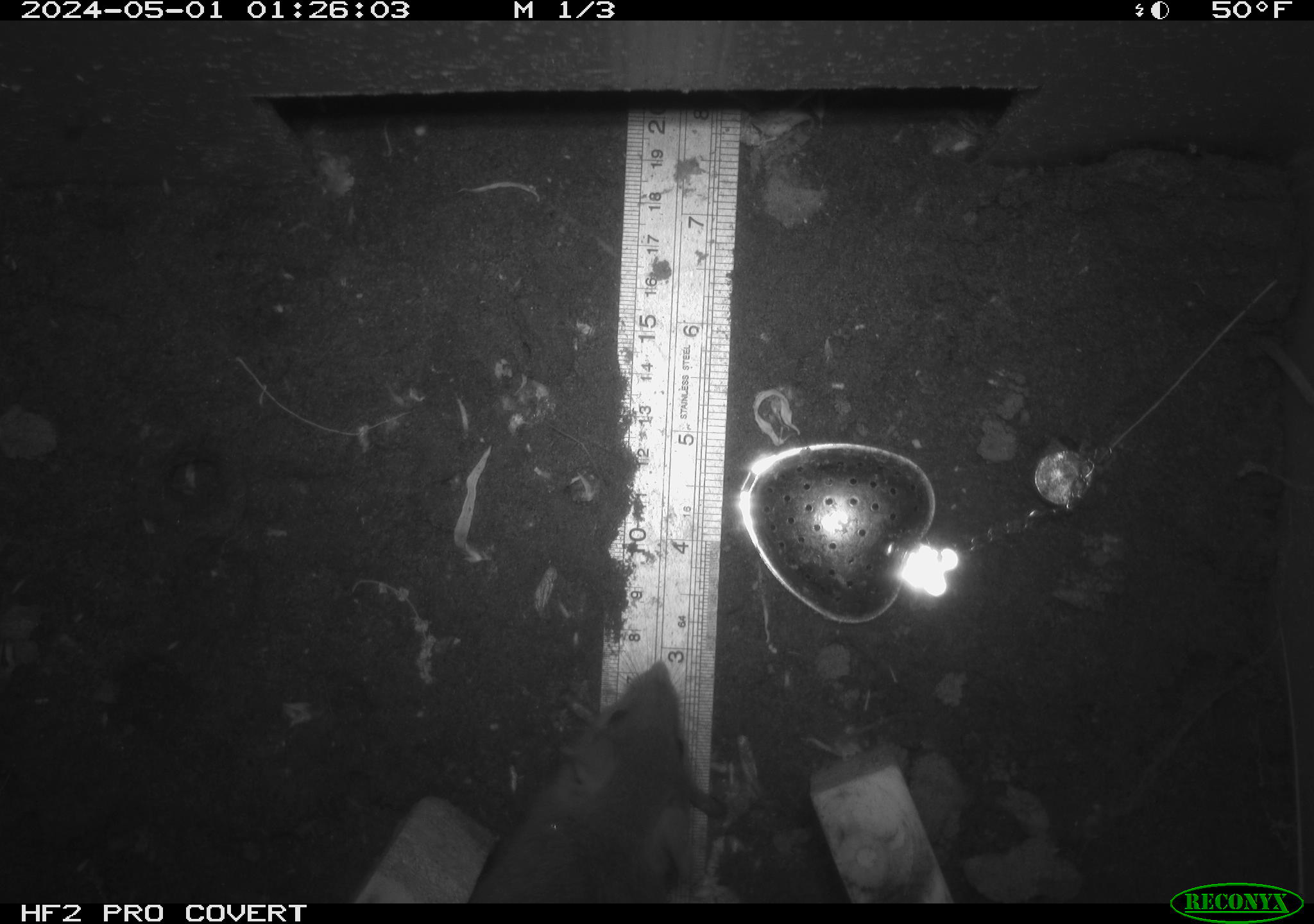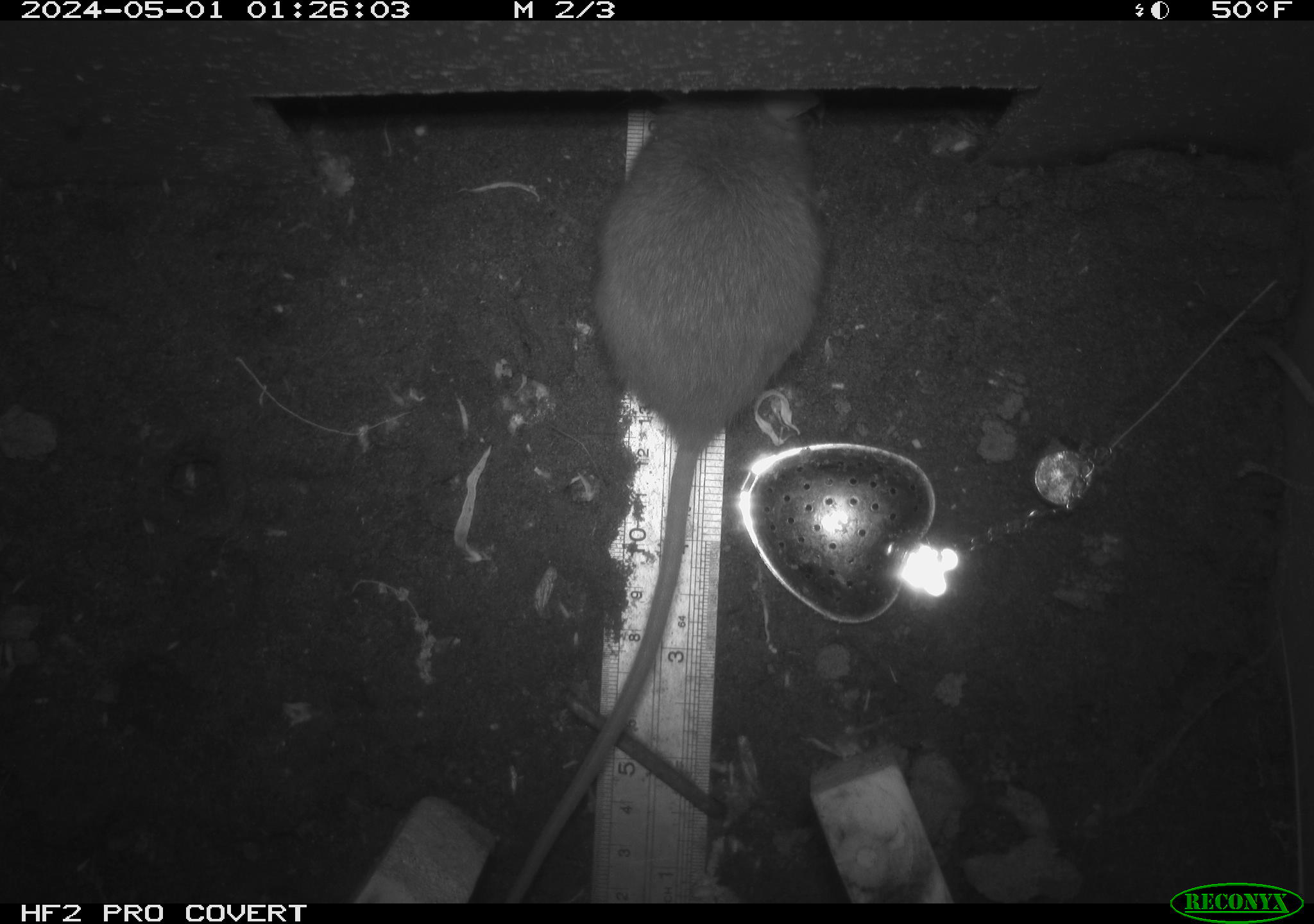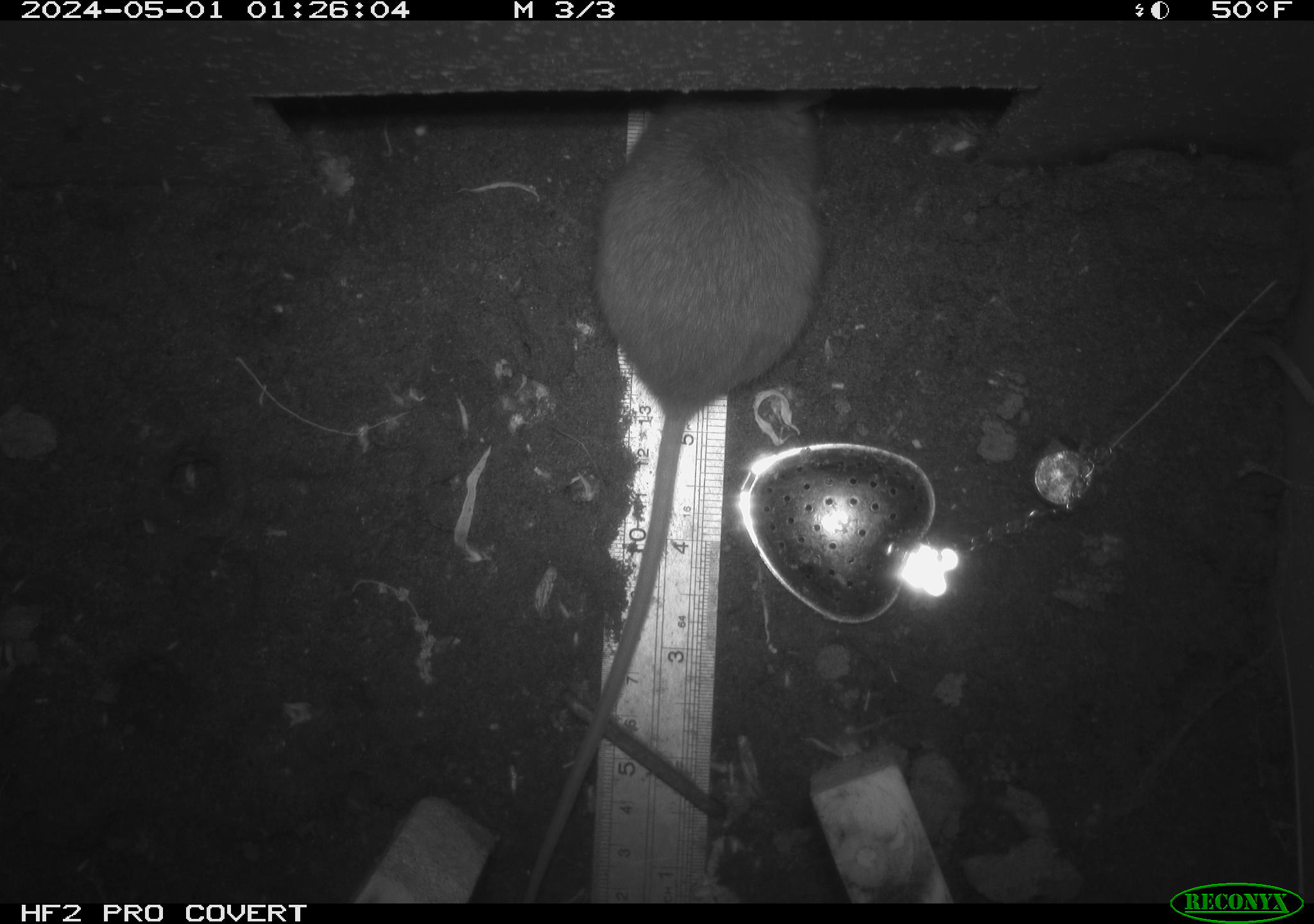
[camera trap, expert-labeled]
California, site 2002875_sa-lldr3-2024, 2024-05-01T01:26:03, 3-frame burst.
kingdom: Animalia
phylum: Chordata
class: Mammalia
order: Rodentia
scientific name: Rodentia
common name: rodent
Rodent (Rodentia).